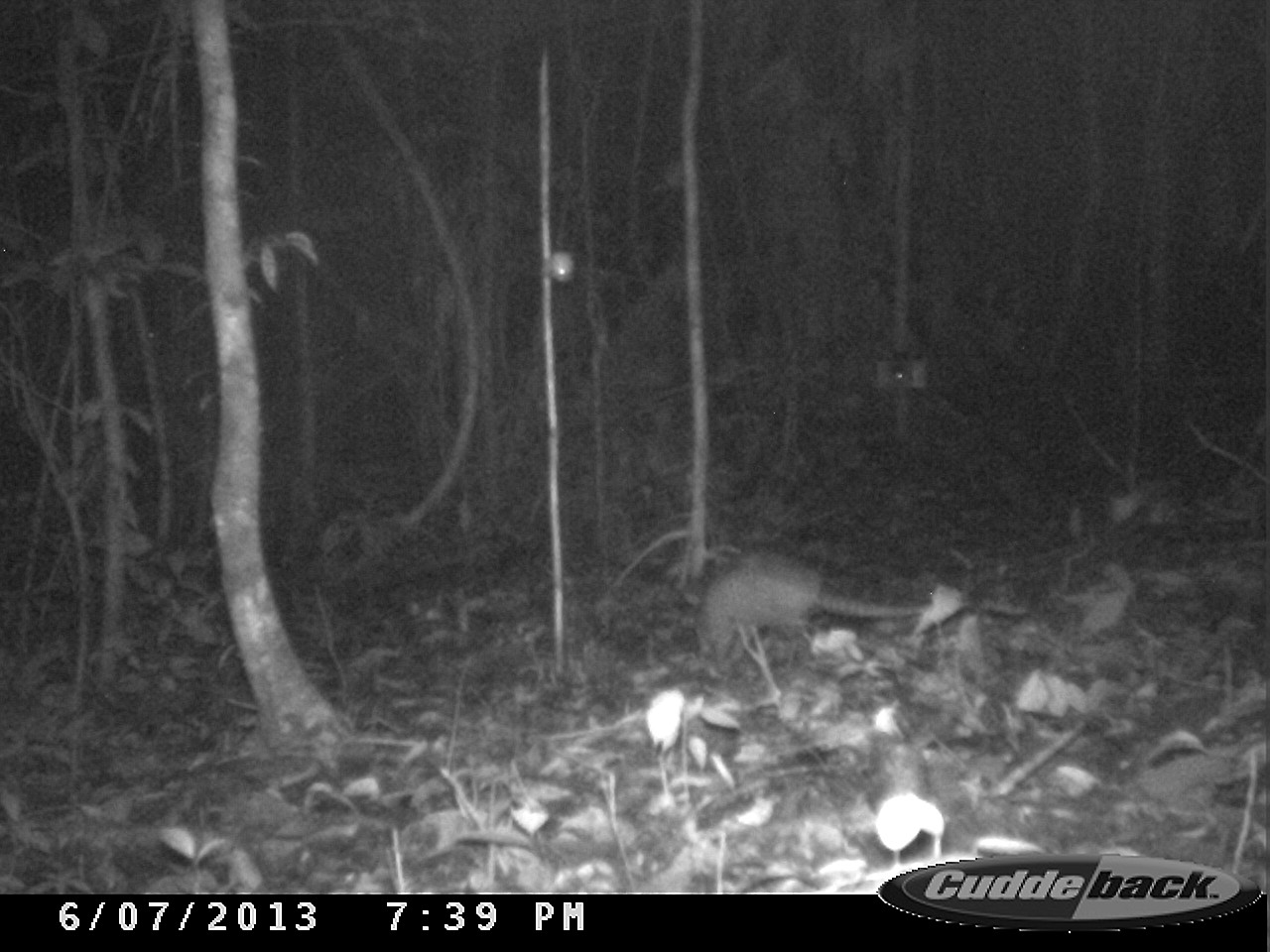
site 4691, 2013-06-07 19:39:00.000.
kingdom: Animalia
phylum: Chordata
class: Mammalia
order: Cingulata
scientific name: Cingulata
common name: armadillo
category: unknown armadillo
Unknown armadillo (armadillo) (Cingulata), count 1.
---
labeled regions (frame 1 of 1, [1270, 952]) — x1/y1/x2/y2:
unknown armadillo: 684/554/972/680